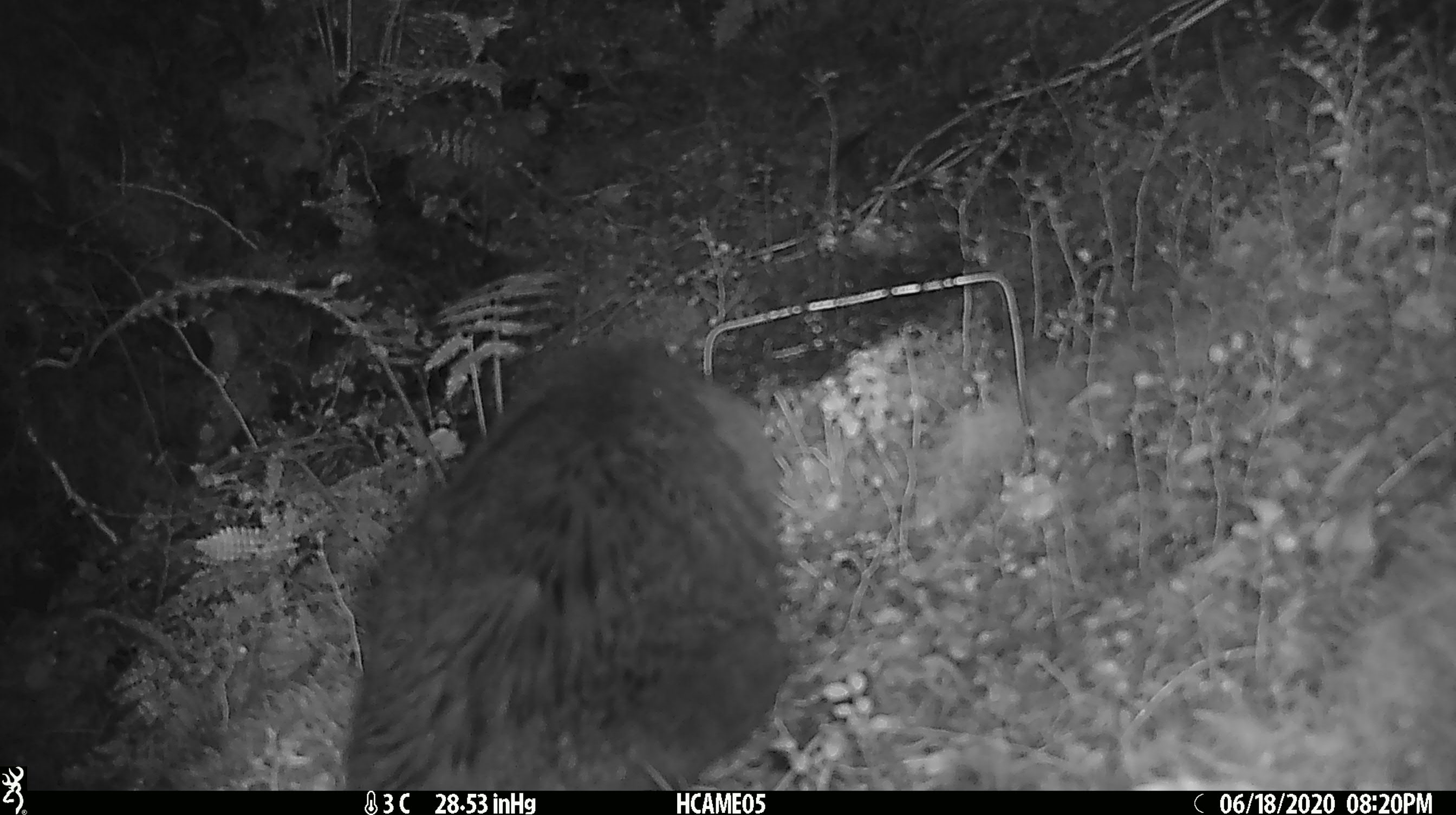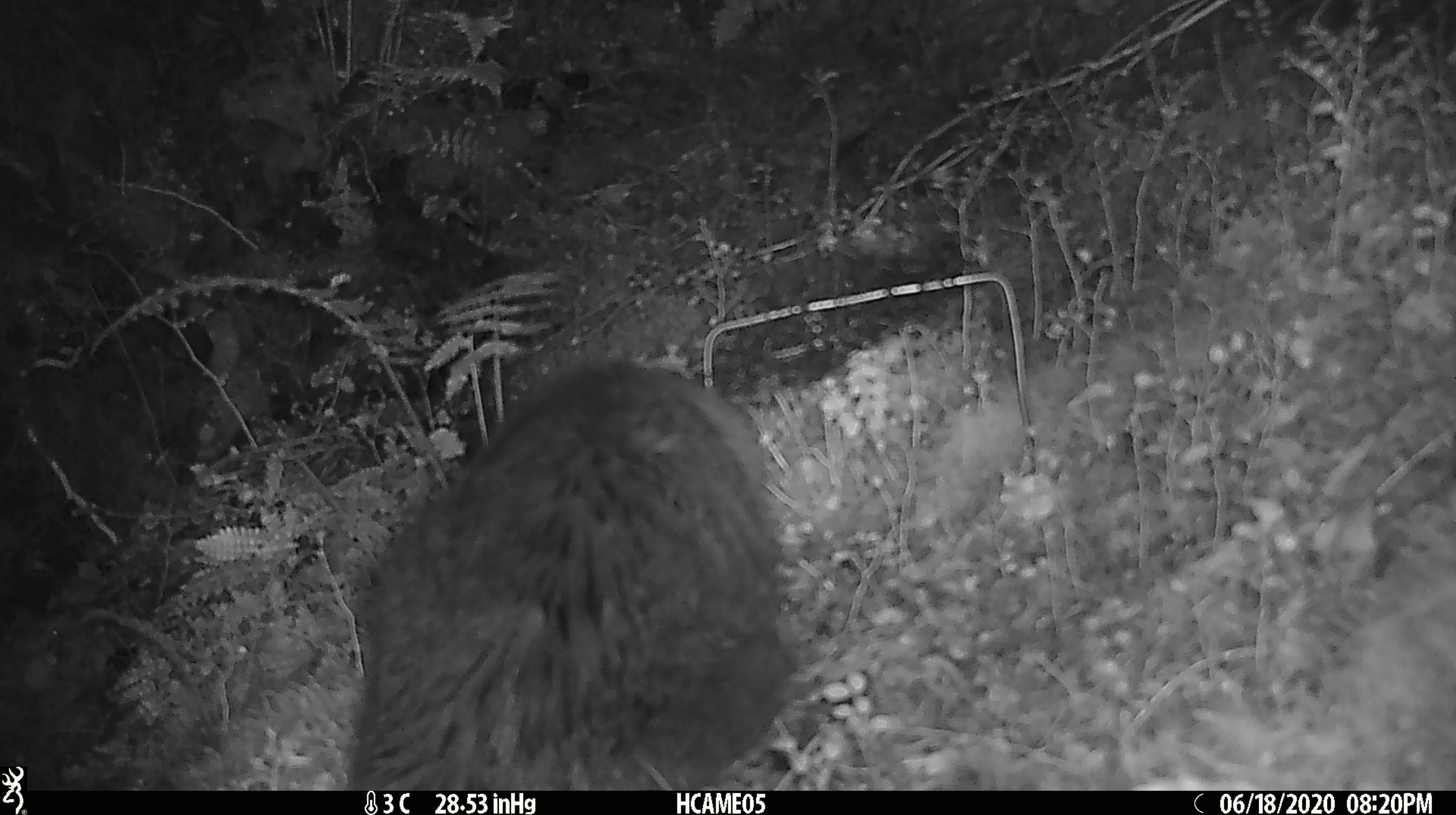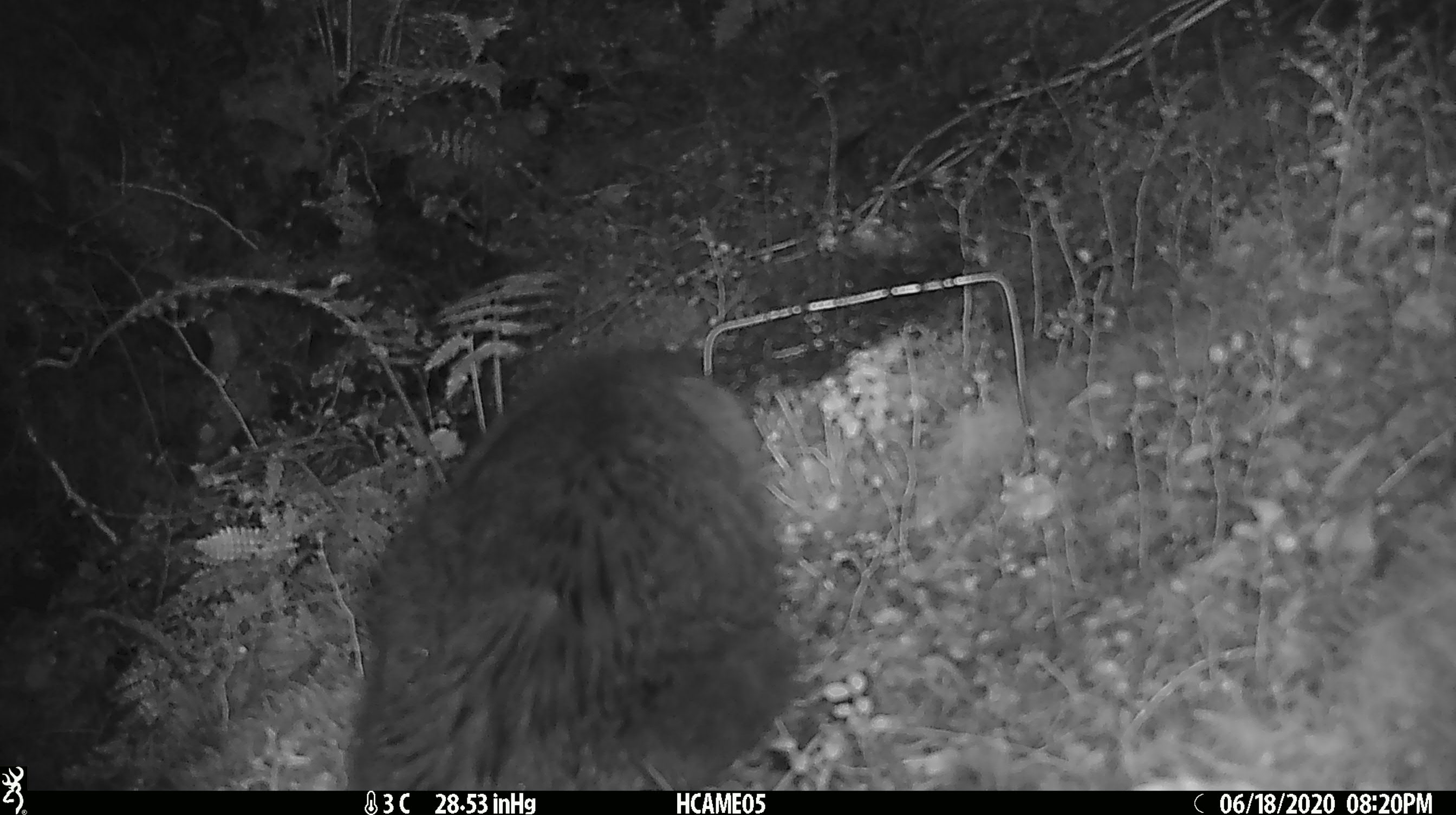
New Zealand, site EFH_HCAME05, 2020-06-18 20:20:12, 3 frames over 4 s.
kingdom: Animalia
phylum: Chordata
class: Mammalia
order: Carnivora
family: Felidae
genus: Felis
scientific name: Felis catus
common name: domestic cat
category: cat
Cat (domestic cat) (Felis catus).